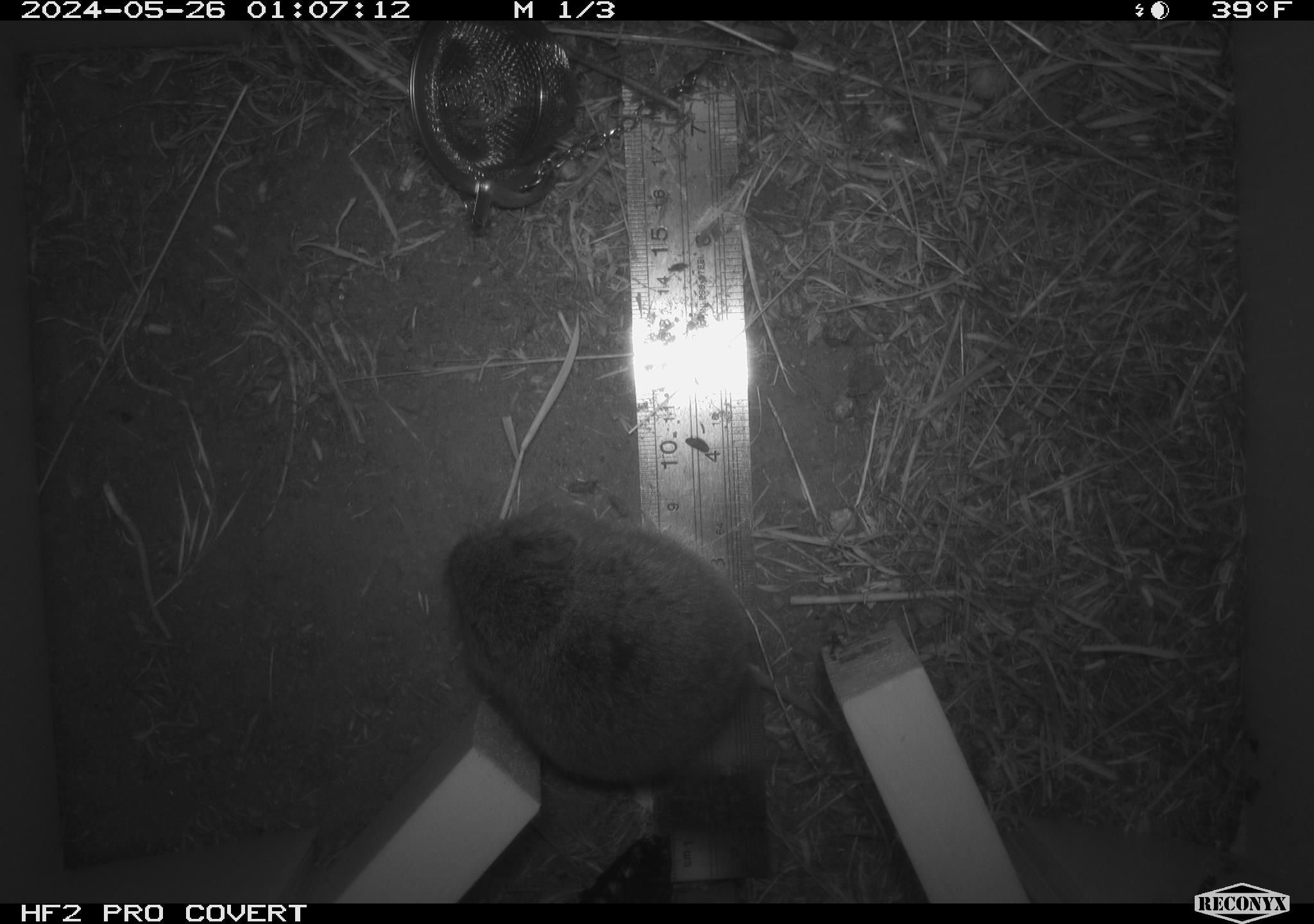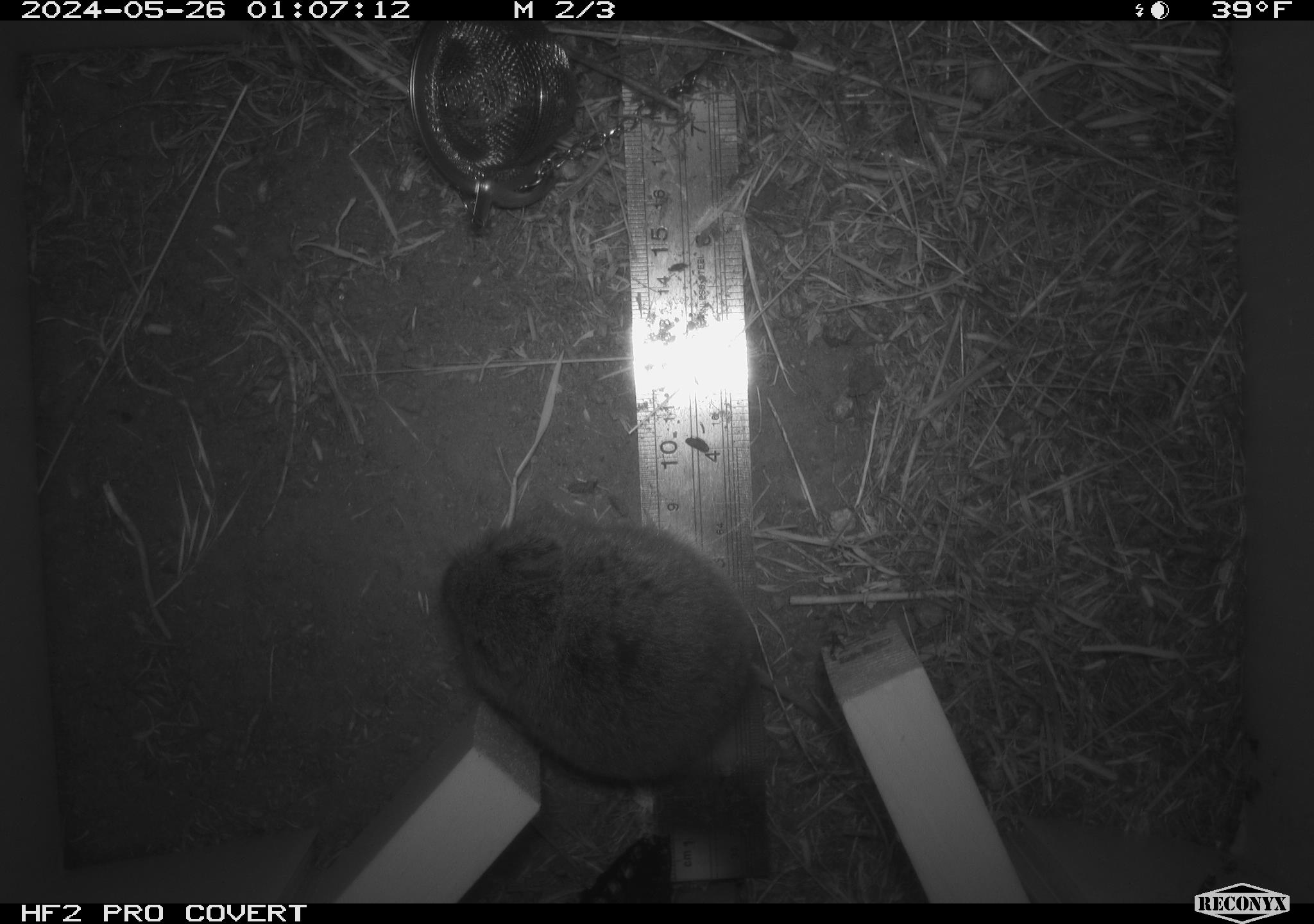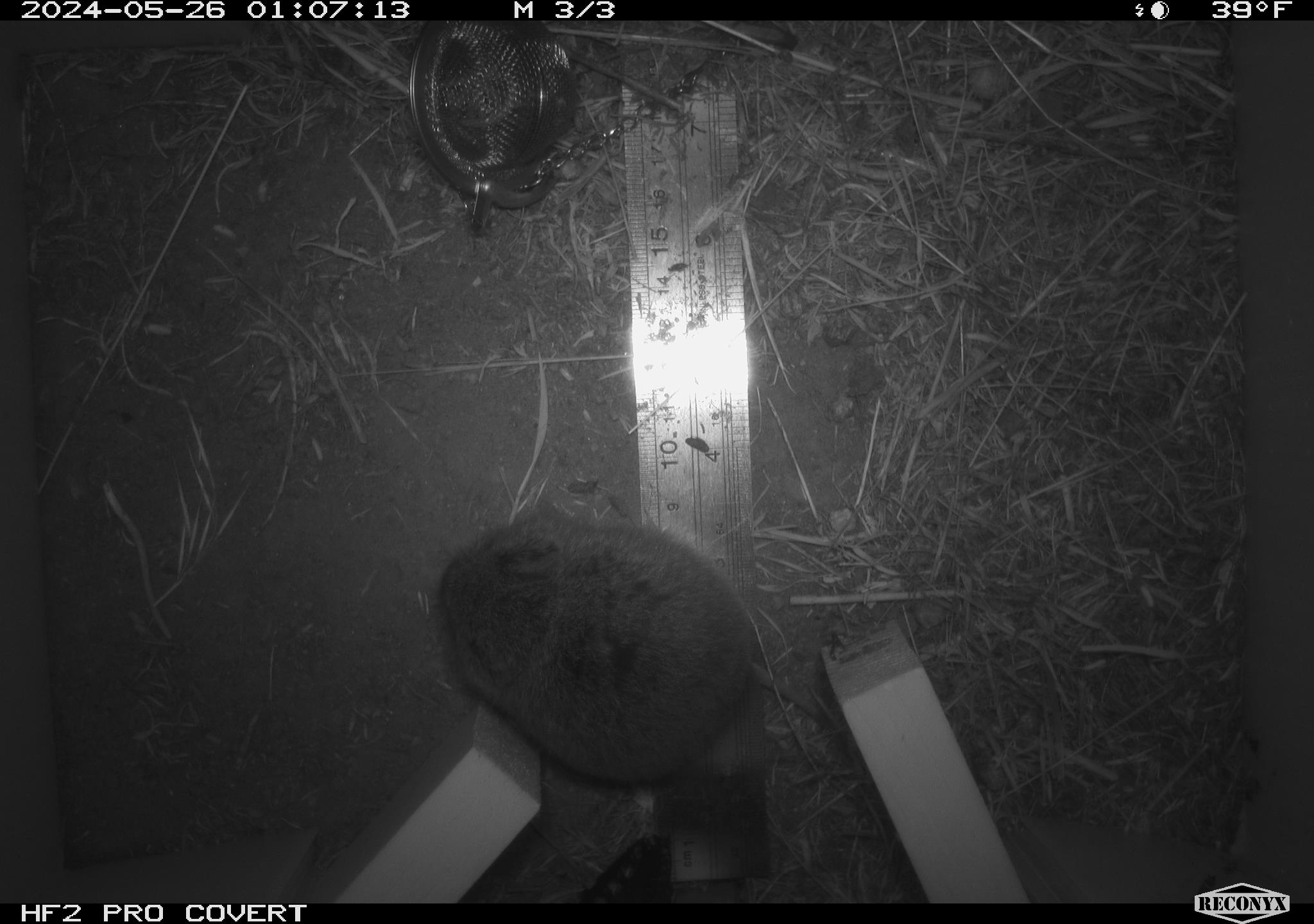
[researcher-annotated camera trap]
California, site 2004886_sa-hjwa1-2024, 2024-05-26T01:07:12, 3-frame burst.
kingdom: Animalia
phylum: Chordata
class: Mammalia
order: Rodentia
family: Cricetidae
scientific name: Cricetidae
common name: hamsters, voles, lemmings, and allies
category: cricetidae family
Cricetidae family (hamsters, voles, lemmings, and allies) (Cricetidae).